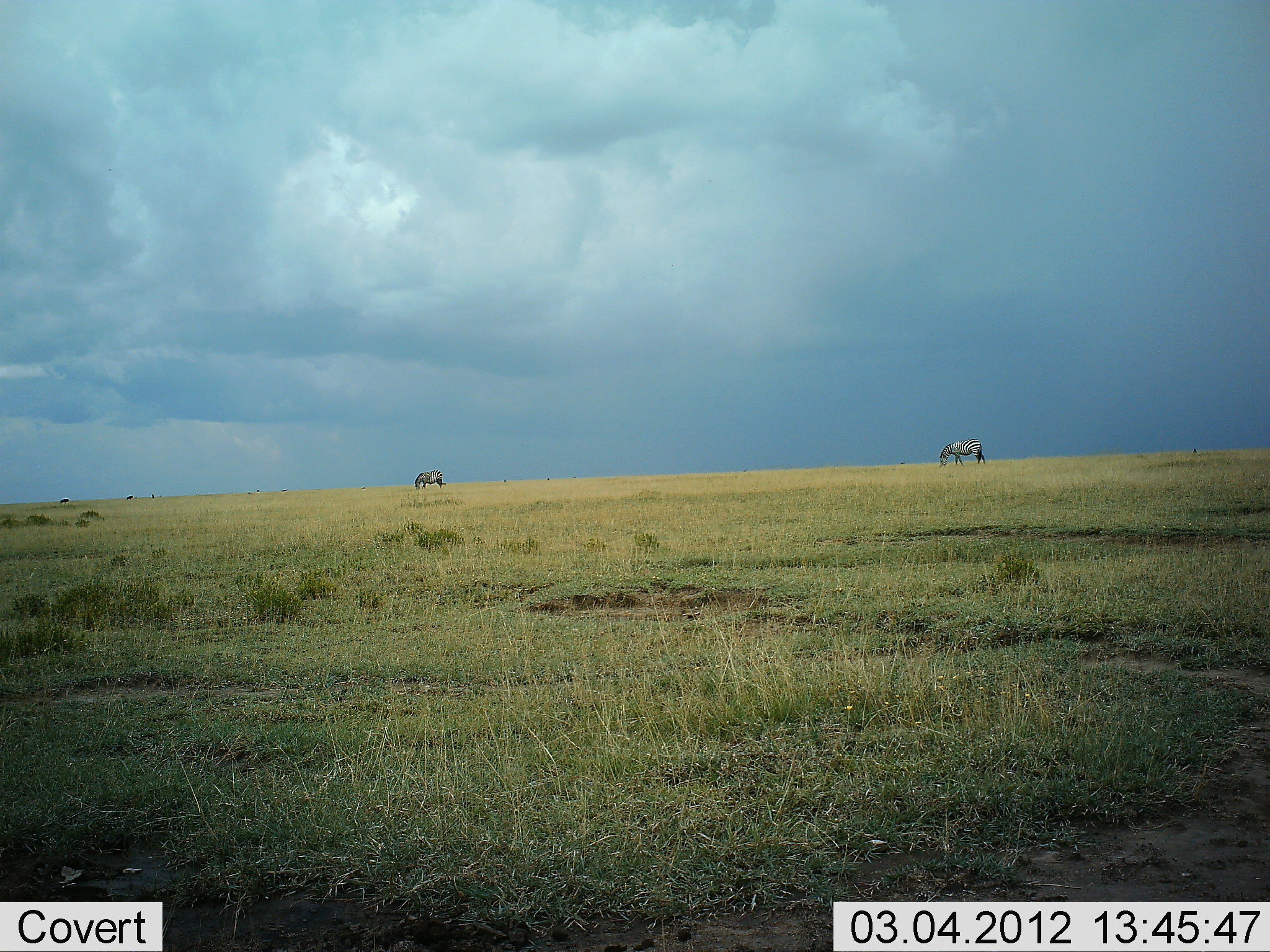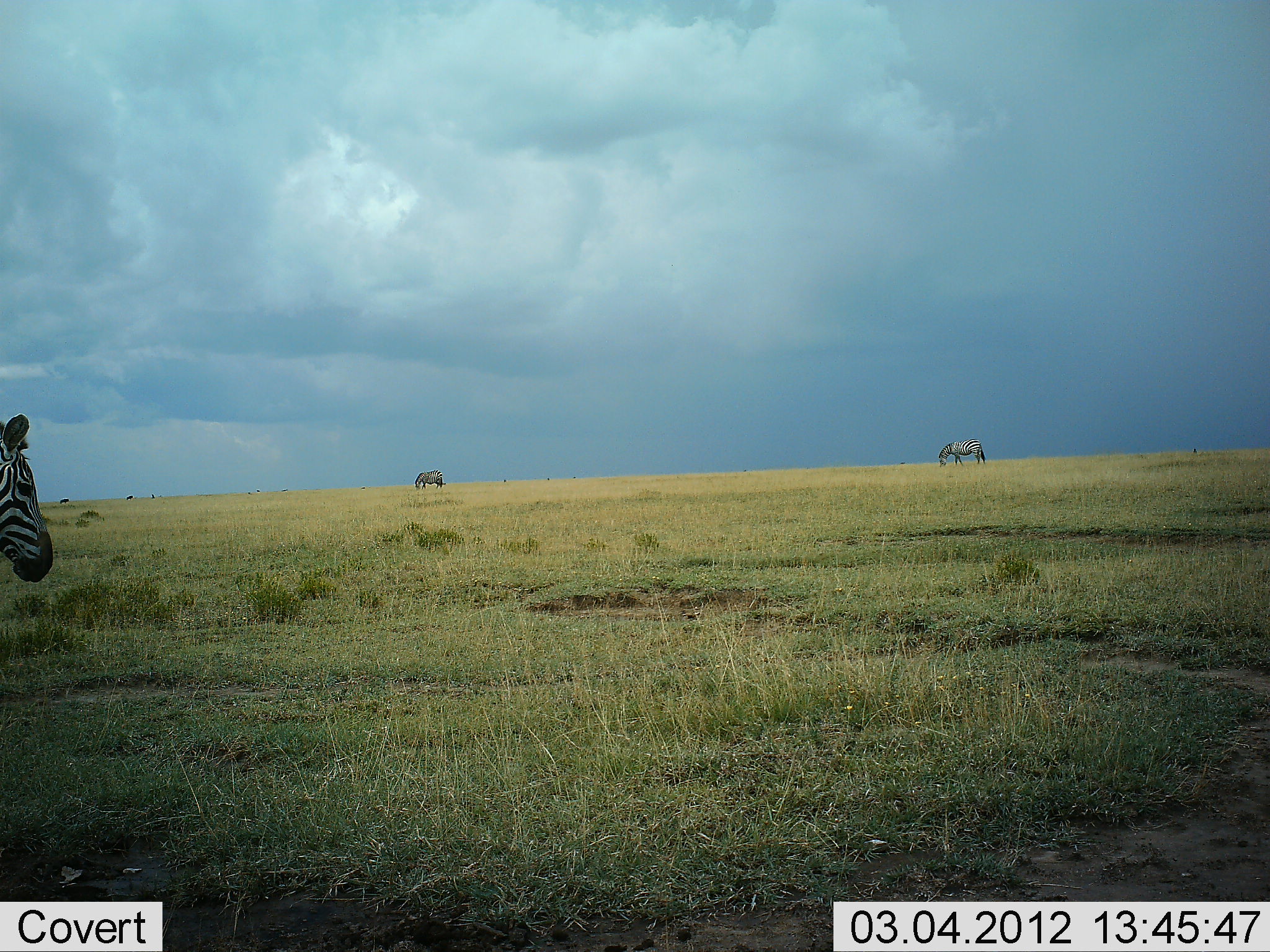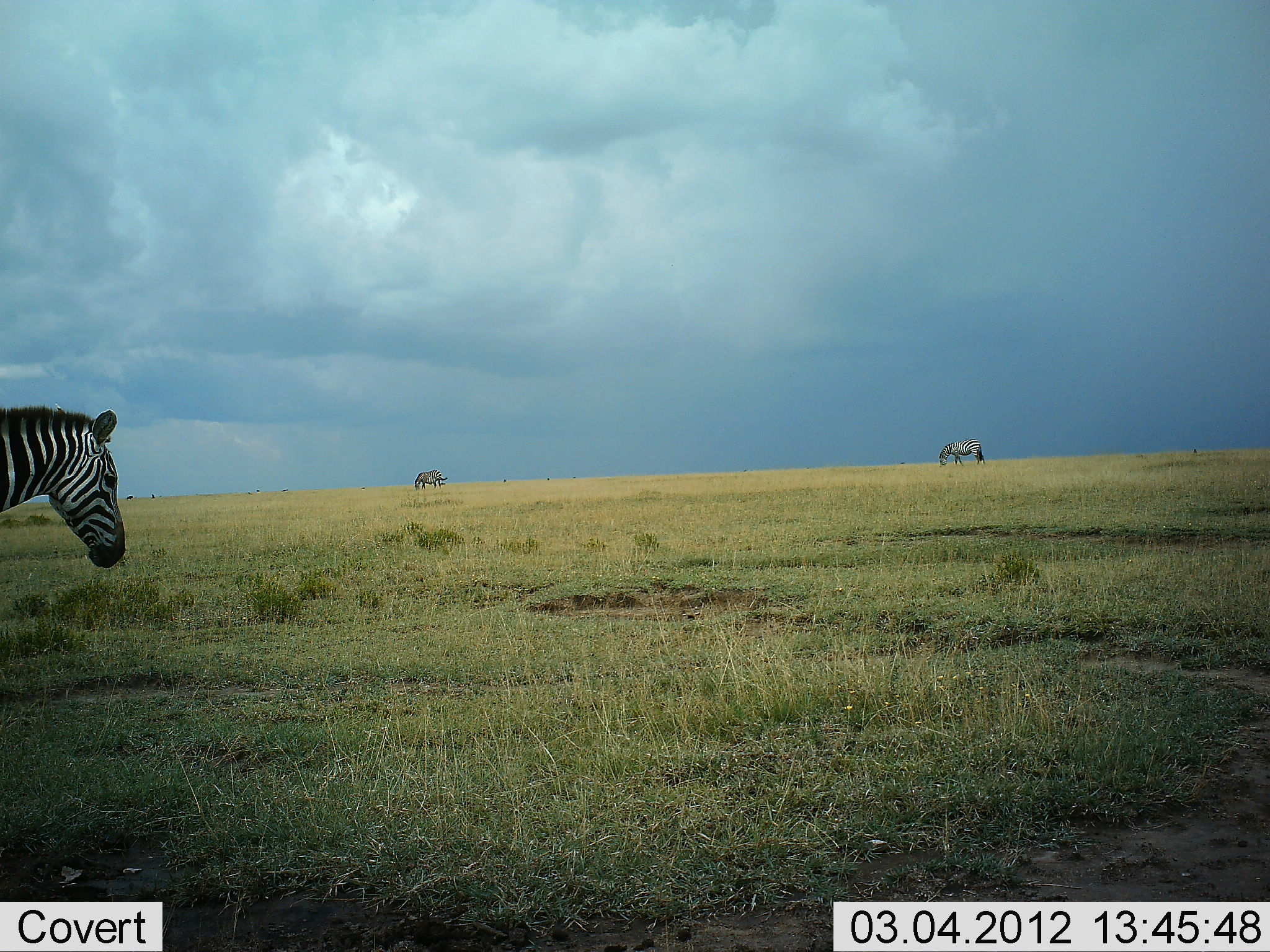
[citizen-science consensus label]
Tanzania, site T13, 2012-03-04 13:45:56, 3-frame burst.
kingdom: Animalia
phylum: Chordata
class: Mammalia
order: Perissodactyla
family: Equidae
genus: Equus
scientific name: Equus quagga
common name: plains zebra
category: zebra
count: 3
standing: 56%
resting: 0%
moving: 89%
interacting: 0%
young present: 0%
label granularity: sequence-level